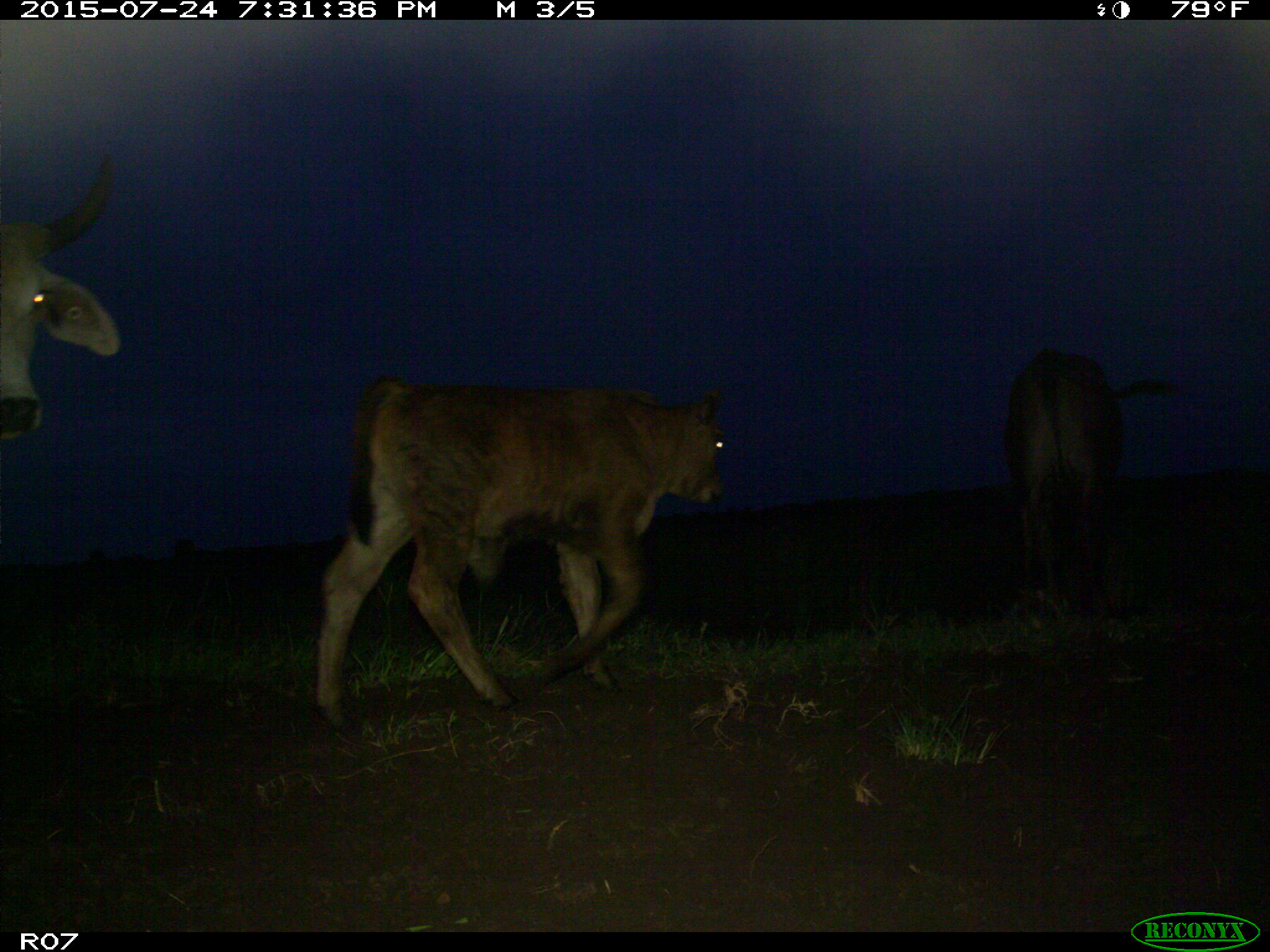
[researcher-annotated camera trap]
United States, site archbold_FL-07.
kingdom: Animalia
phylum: Chordata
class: Mammalia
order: Artiodactyla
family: Bovidae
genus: Bos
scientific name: Bos taurus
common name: domestic cow